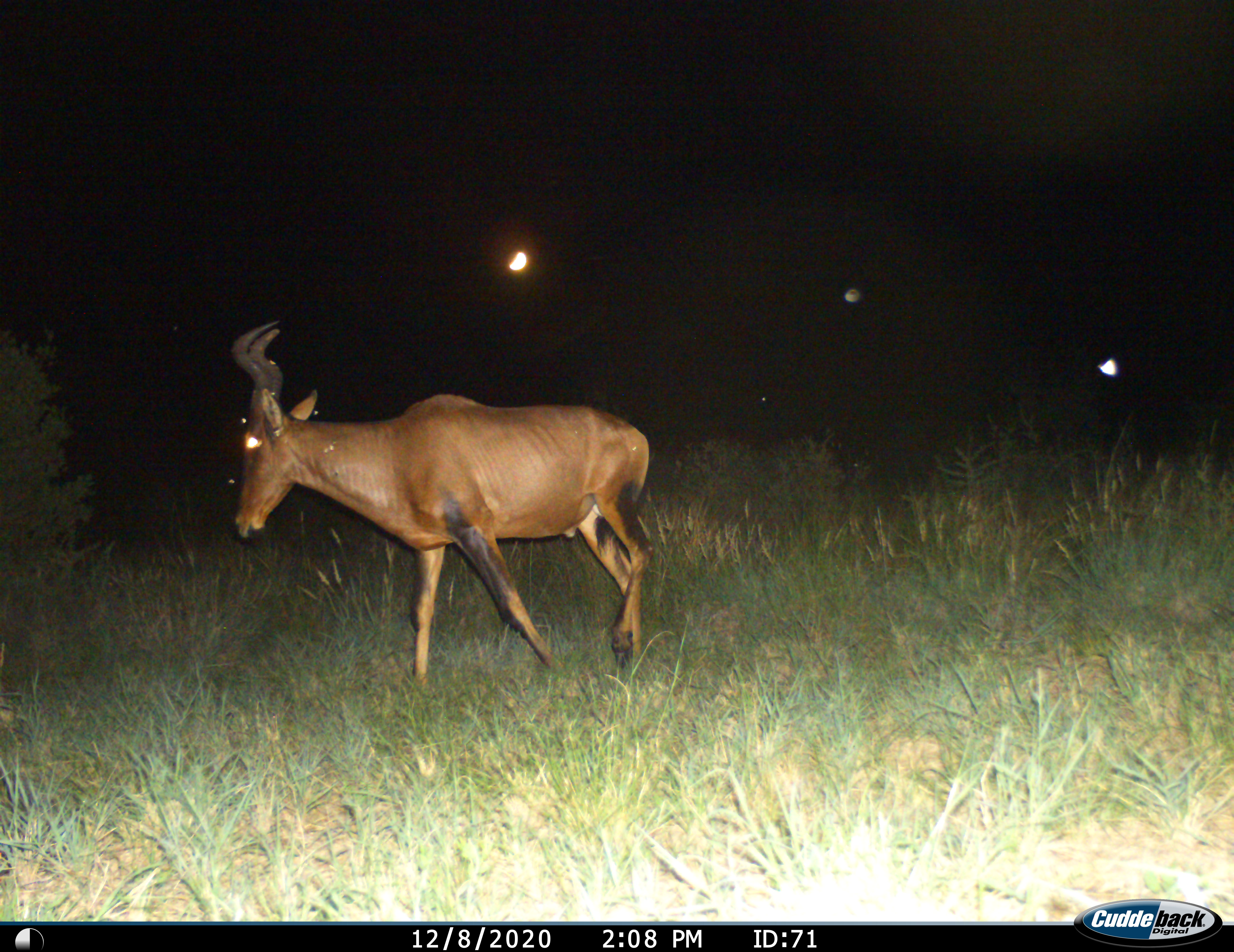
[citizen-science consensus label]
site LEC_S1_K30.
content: unidentified animal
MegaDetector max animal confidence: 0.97